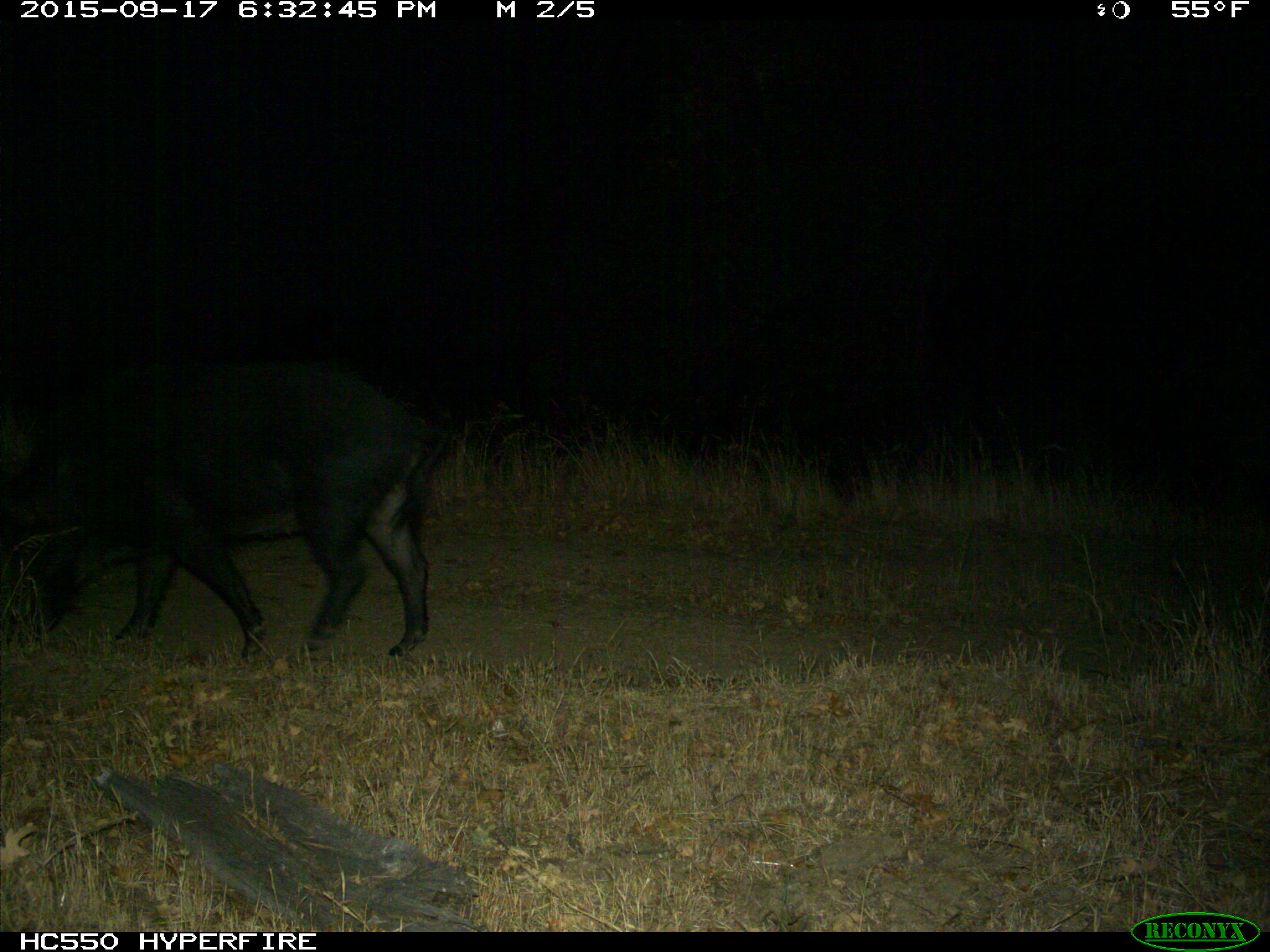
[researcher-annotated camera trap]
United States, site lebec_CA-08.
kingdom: Animalia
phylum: Chordata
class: Mammalia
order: Artiodactyla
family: Suidae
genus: Sus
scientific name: Sus scrofa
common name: wild boar